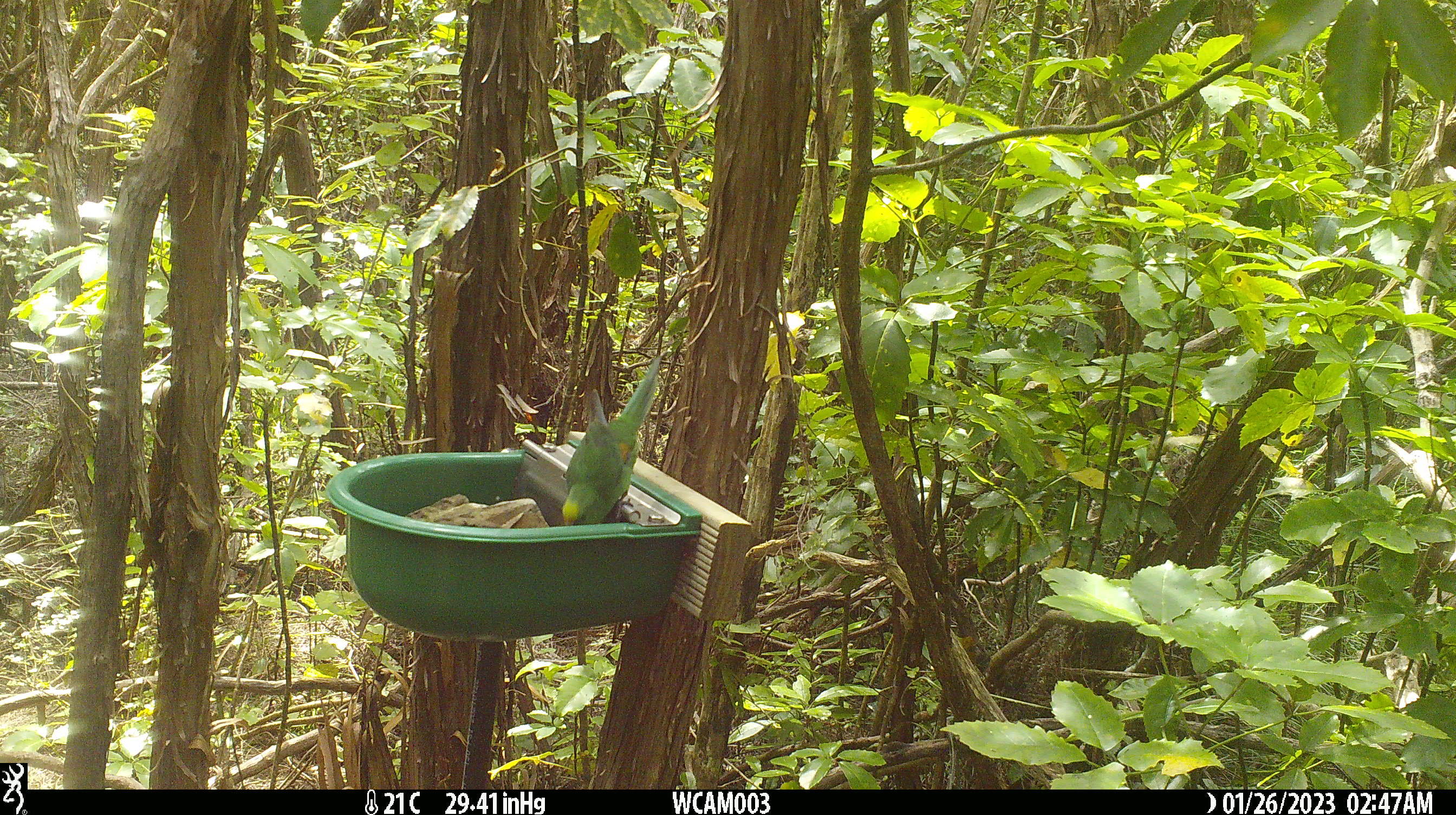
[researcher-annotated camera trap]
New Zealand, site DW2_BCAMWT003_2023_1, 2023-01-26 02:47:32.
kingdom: Animalia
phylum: Chordata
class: Aves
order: Psittaciformes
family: Psittaculidae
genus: Cyanoramphus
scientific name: Cyanoramphus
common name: parakeet